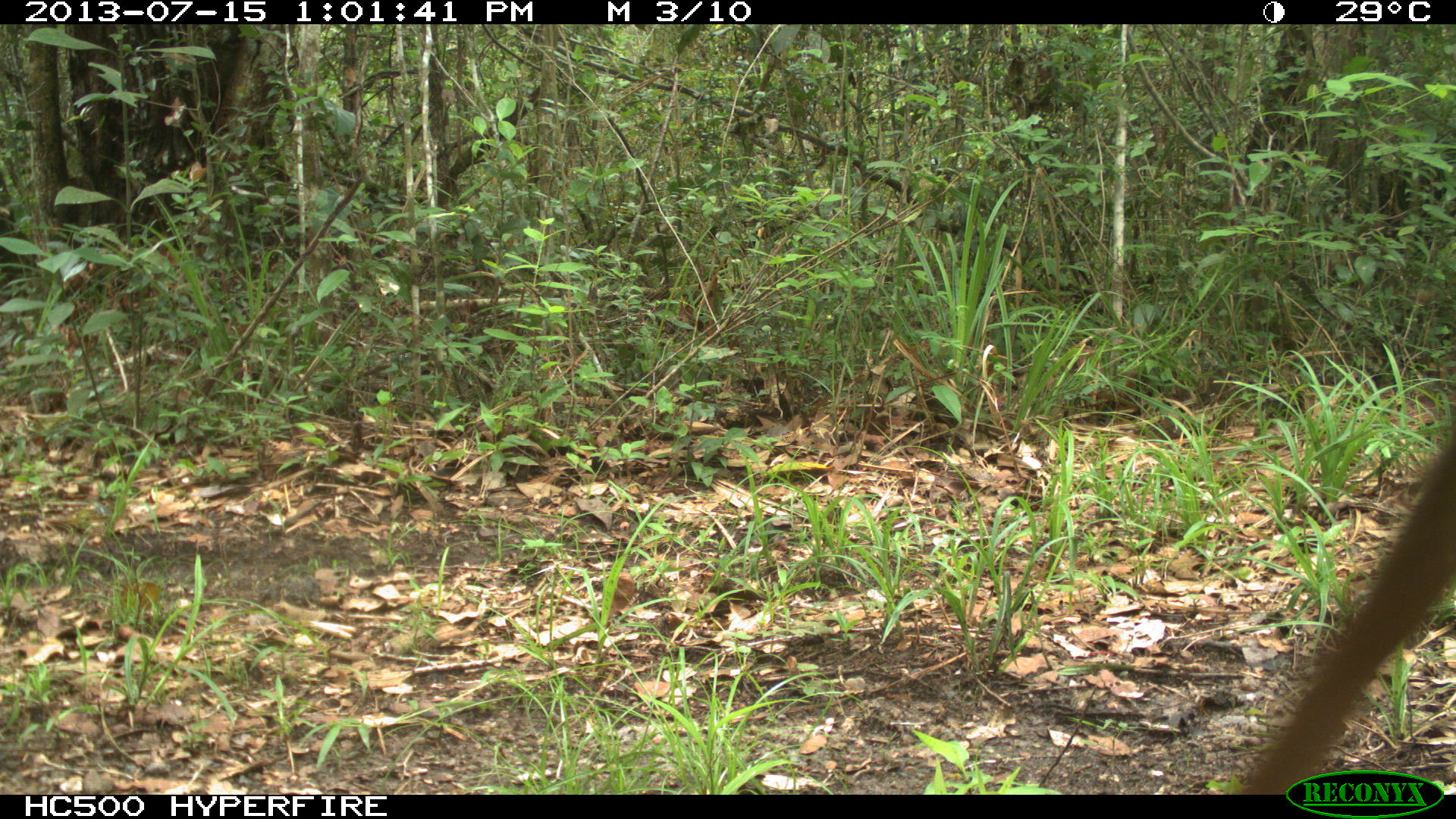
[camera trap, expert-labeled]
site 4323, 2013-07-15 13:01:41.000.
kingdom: Animalia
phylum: Chordata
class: Mammalia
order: Artiodactyla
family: Cervidae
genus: Mazama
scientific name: Mazama temama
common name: central american red brocket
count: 1